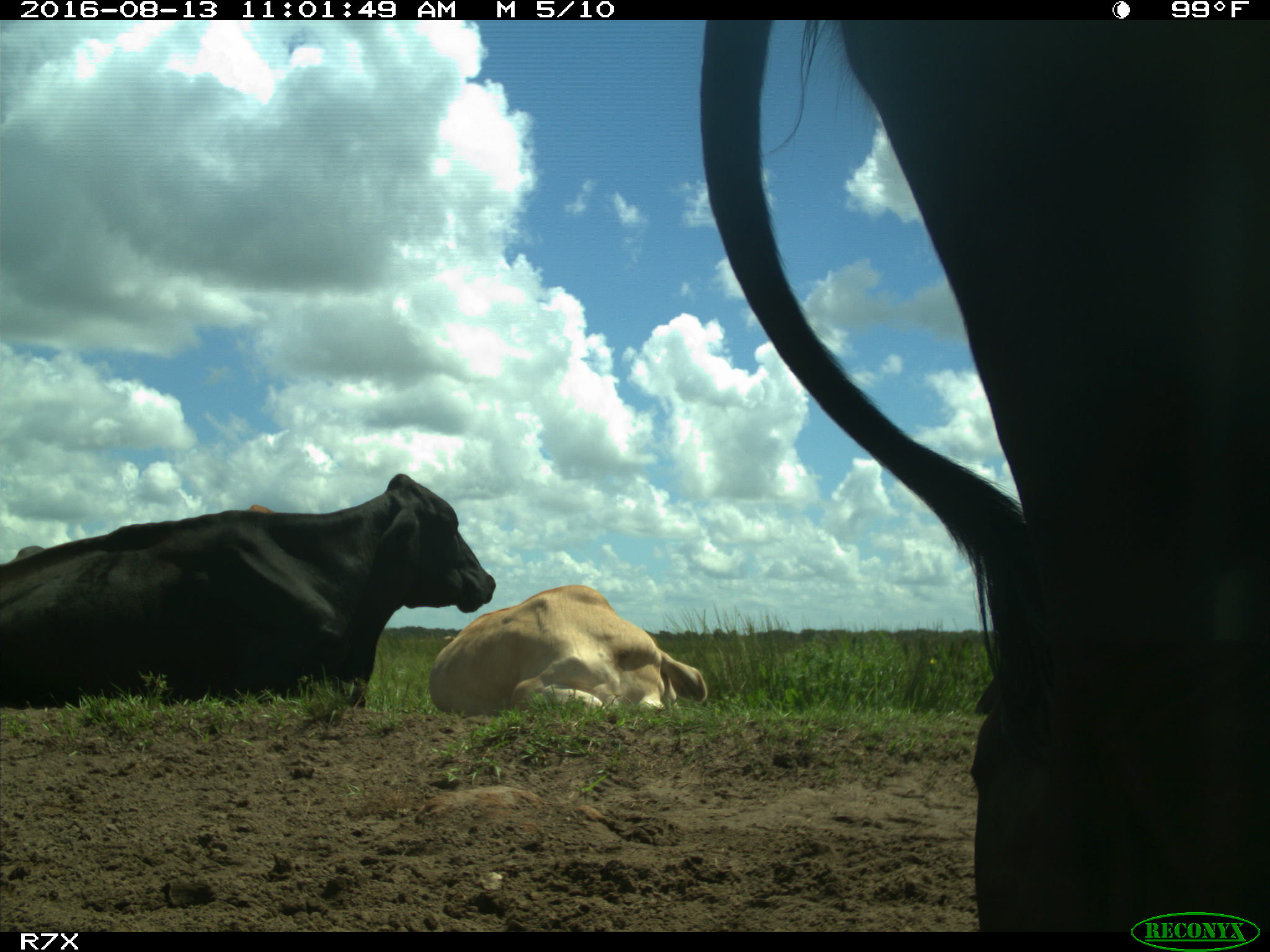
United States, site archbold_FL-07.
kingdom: Animalia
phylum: Chordata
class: Mammalia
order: Artiodactyla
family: Bovidae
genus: Bos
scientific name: Bos taurus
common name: domestic cow